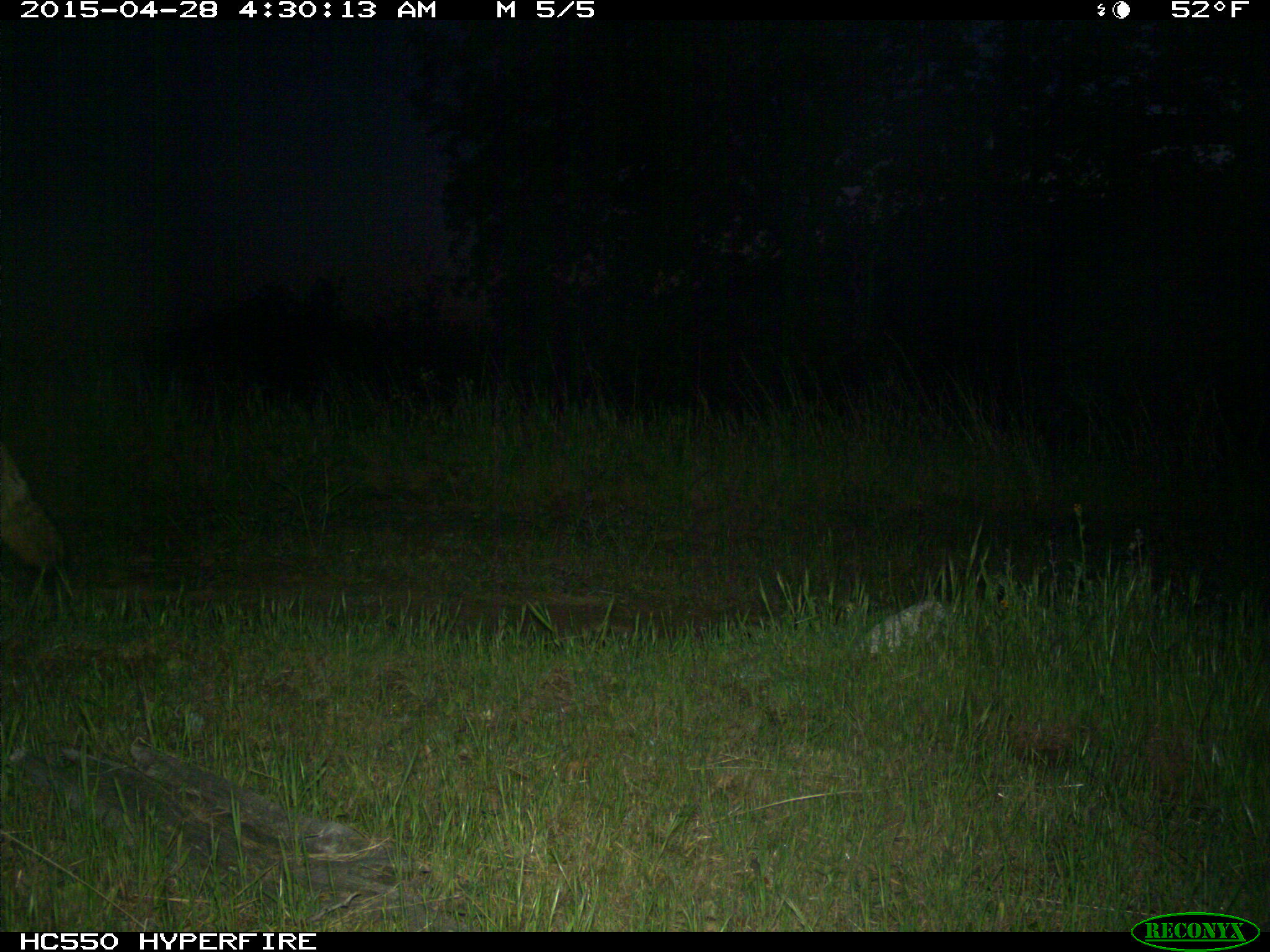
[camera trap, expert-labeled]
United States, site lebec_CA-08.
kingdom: Animalia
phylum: Chordata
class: Mammalia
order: Carnivora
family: Canidae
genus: Canis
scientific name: Canis latrans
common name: coyote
Canis latrans (coyote).